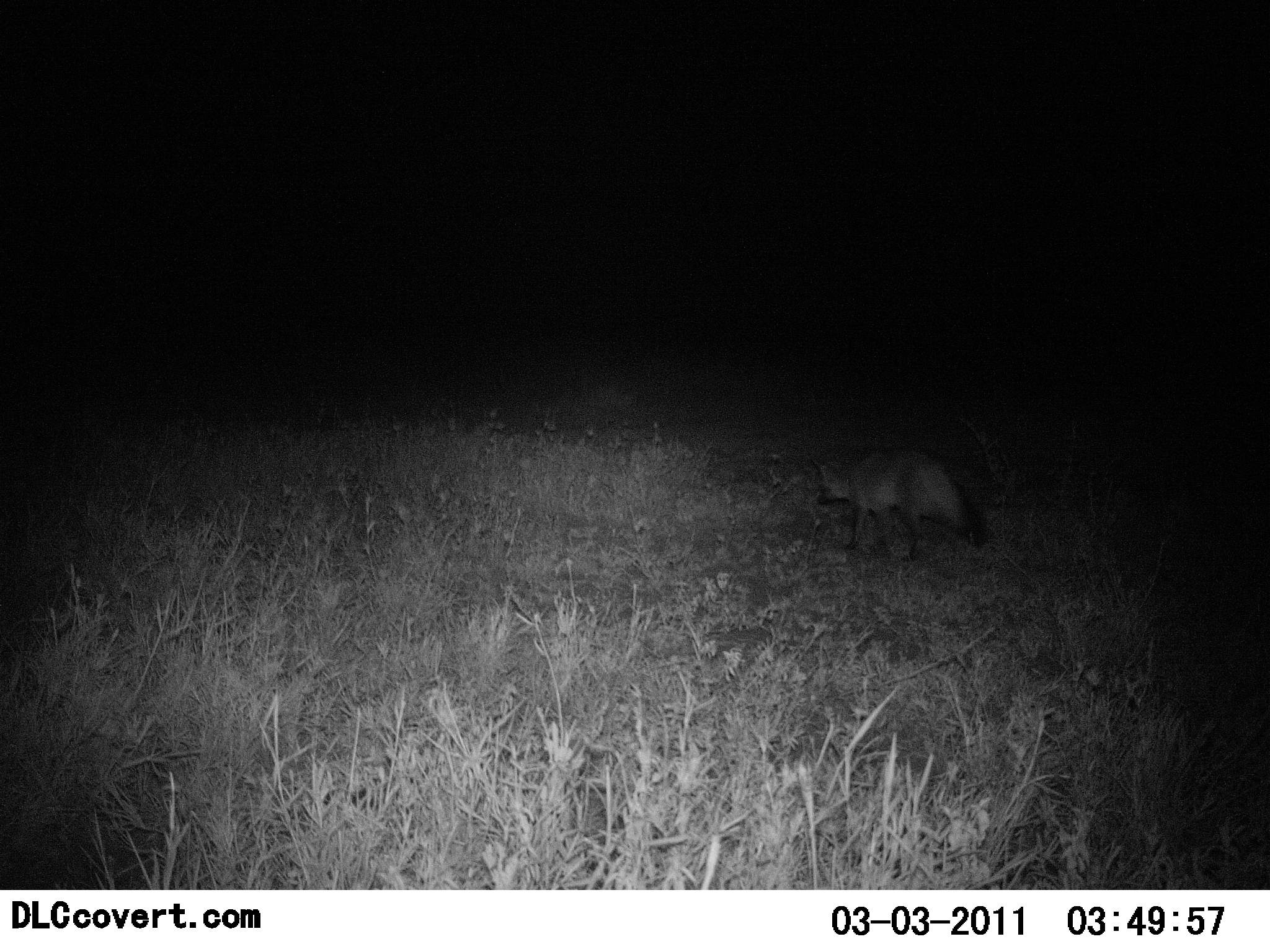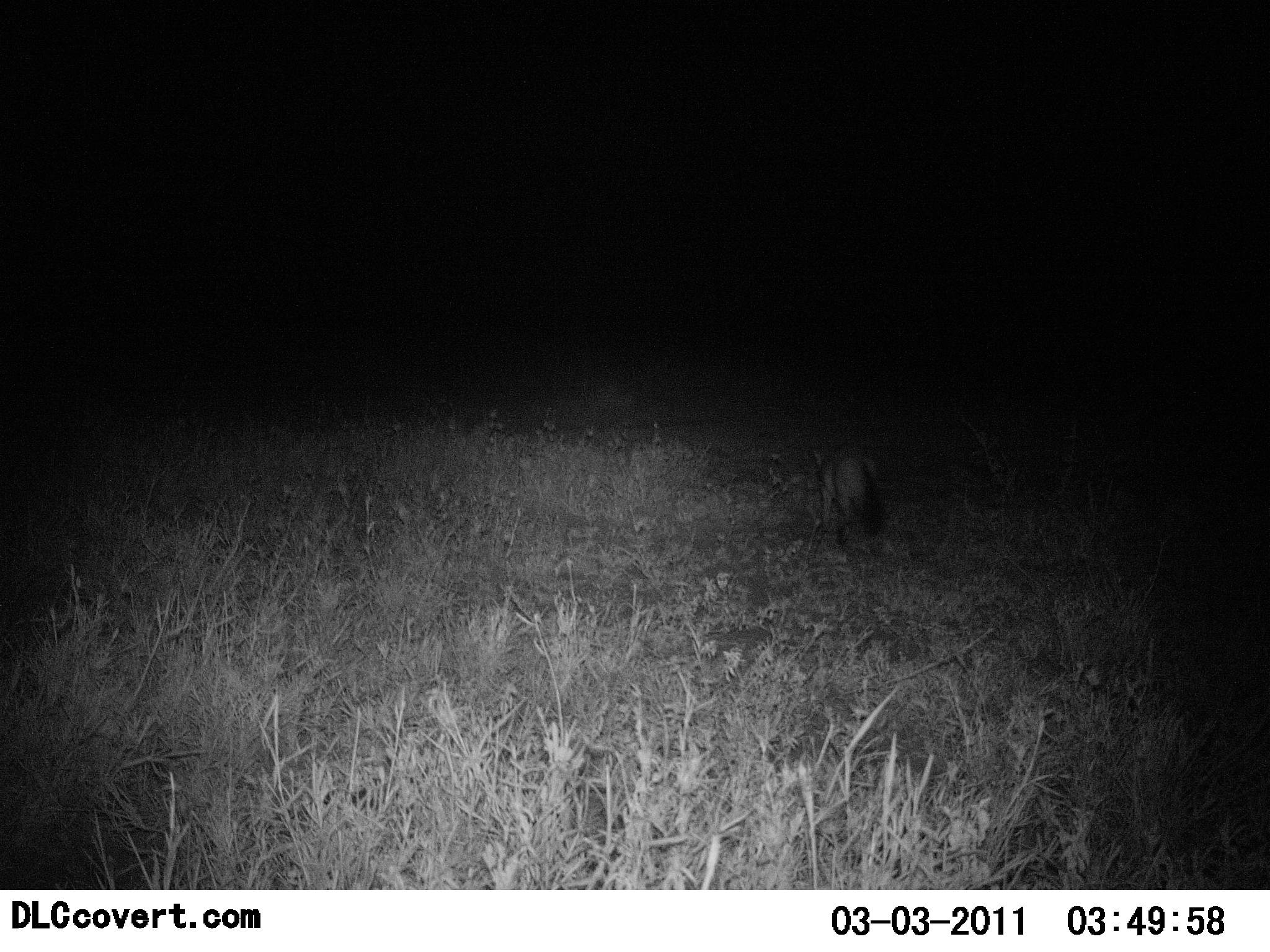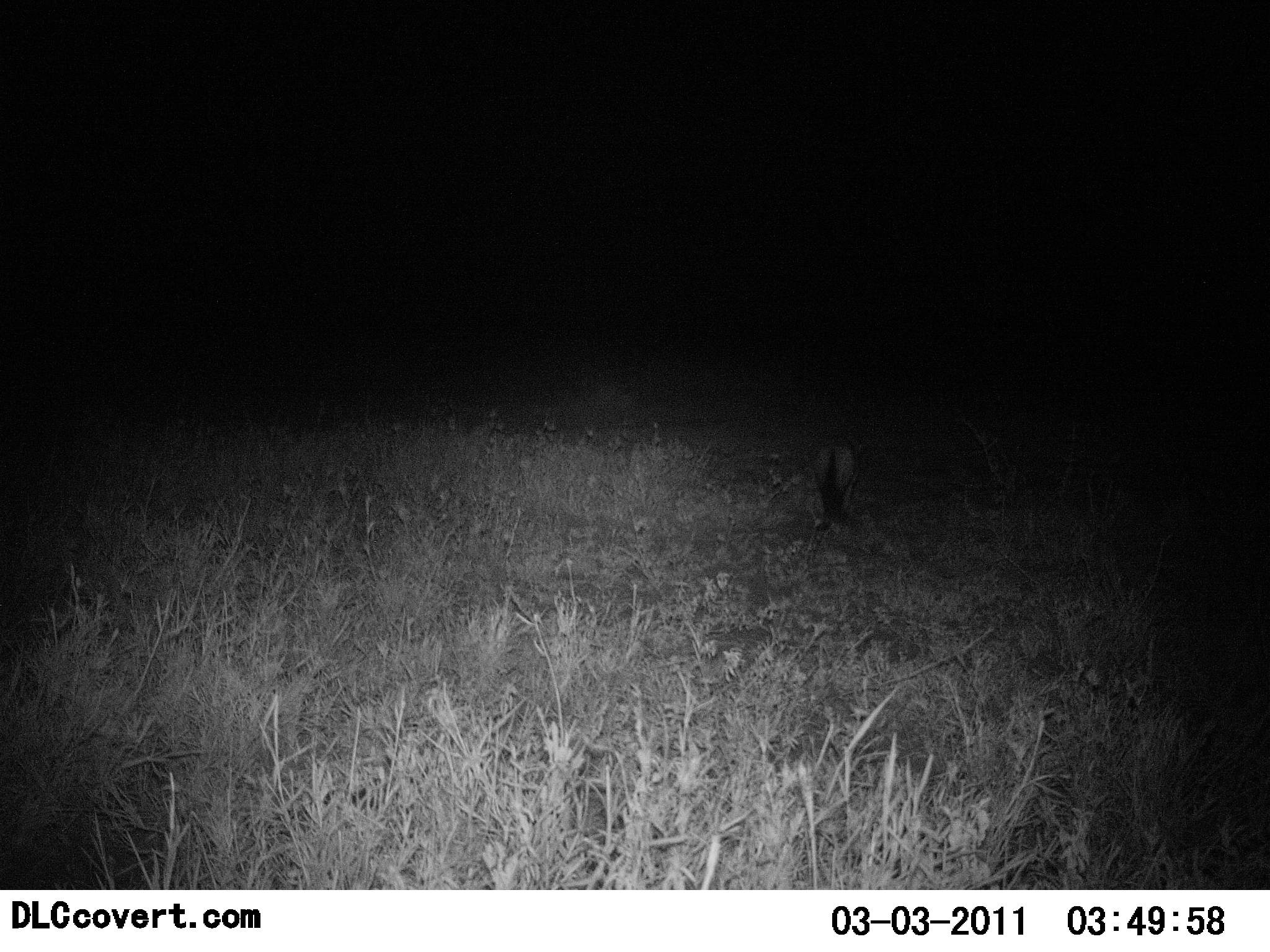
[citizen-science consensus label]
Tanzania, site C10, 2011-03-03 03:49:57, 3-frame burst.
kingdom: Animalia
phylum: Chordata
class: Mammalia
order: Carnivora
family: Canidae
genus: Otocyon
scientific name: Otocyon megalotis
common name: bat-eared fox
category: batearedfox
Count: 1.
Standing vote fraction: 10%.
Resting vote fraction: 0%.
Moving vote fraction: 90%.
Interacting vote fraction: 0%.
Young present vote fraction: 0%.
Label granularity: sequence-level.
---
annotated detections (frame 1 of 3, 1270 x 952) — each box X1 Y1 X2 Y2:
animal: 805 441 992 567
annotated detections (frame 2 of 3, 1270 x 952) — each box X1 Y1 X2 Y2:
animal: 806 440 888 571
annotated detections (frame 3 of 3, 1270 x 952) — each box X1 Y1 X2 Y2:
animal: 812 431 872 530